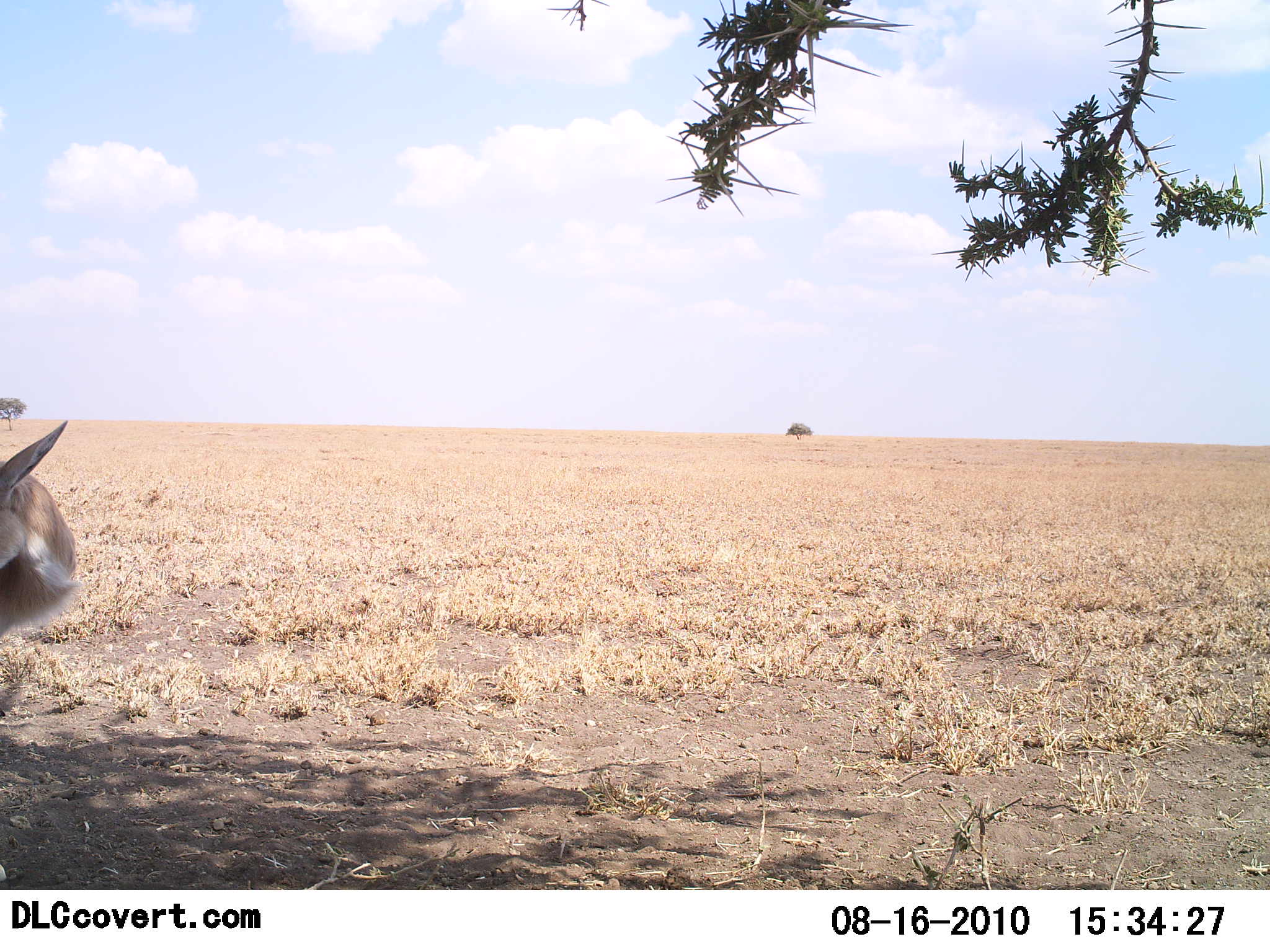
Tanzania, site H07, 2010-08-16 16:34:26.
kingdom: Animalia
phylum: Chordata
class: Mammalia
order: Artiodactyla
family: Bovidae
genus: Eudorcas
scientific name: Eudorcas thomsonii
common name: thomson's gazelle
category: gazellethomsons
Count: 1.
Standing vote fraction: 100%.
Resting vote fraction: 0%.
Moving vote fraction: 0%.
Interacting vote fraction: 0%.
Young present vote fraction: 0%.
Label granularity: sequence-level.